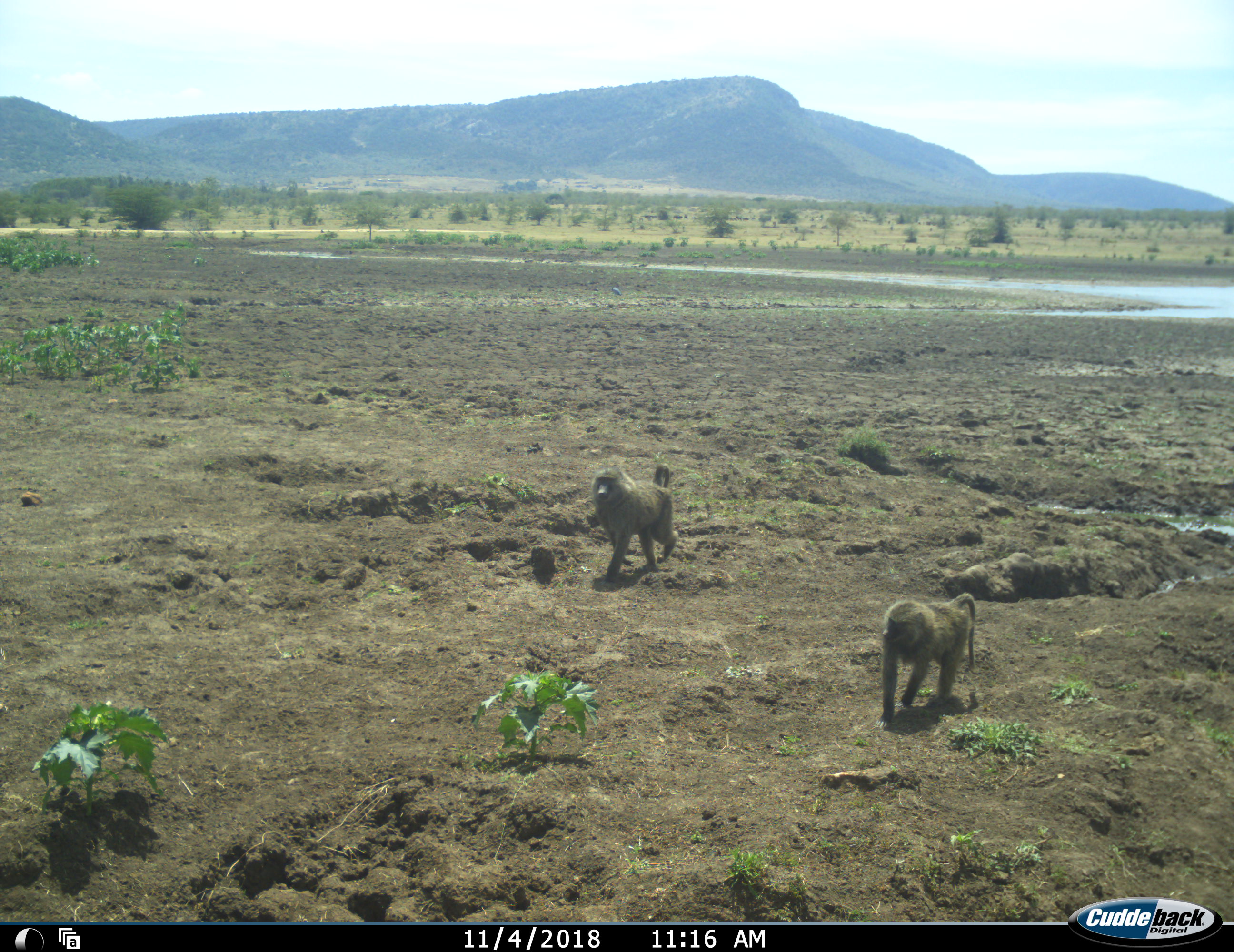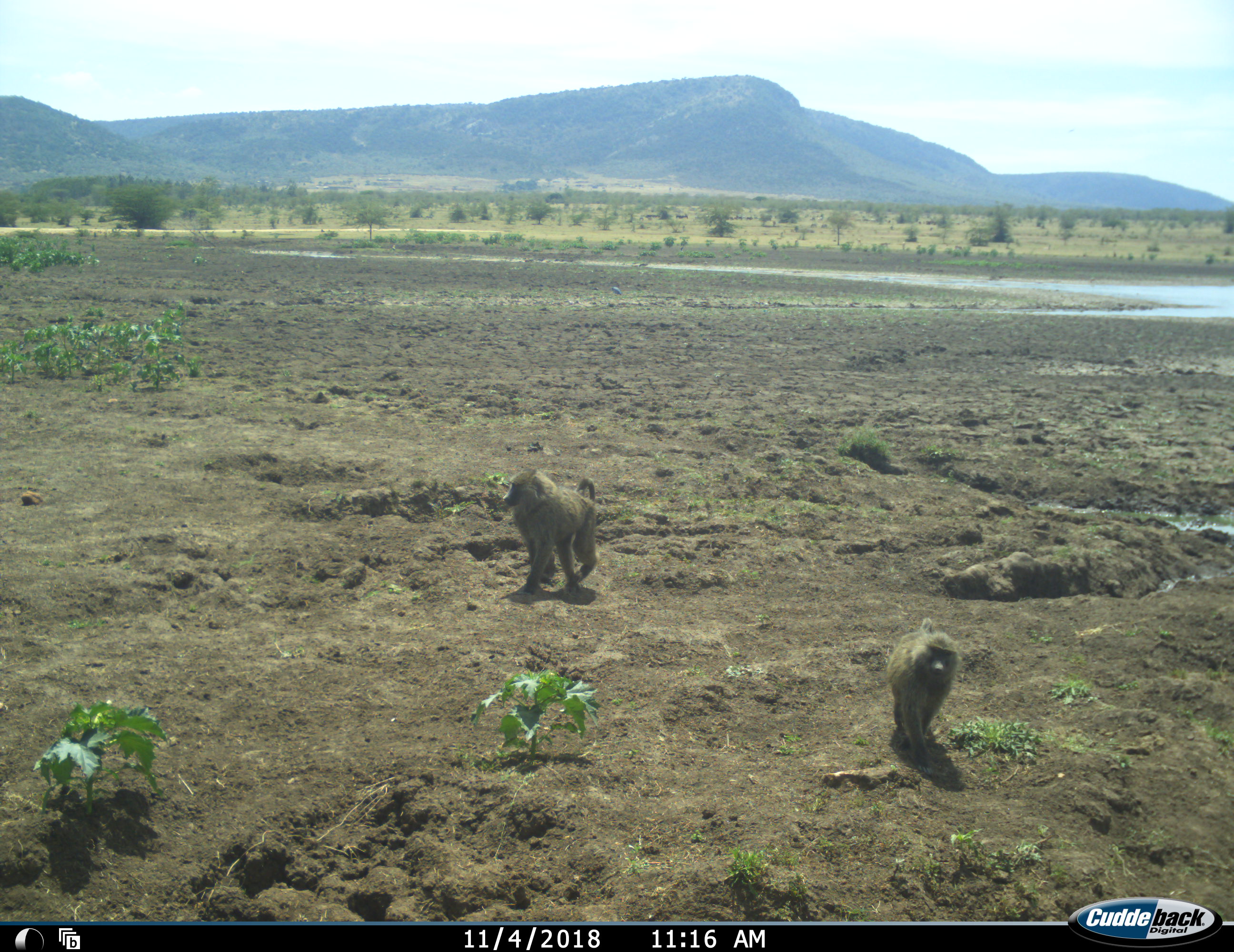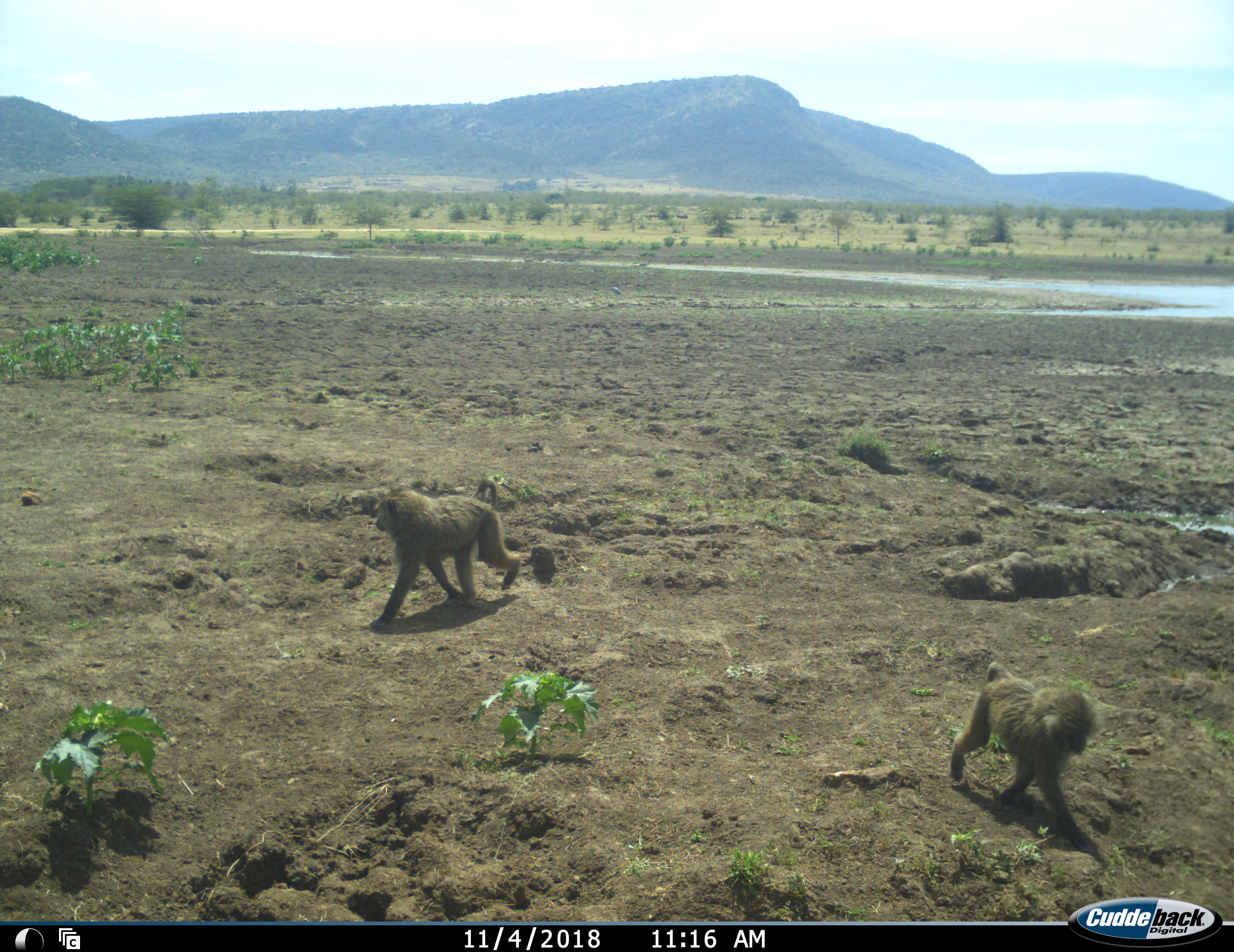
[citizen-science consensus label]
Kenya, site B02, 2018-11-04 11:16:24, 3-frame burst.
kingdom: Animalia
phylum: Chordata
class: Mammalia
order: Primates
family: Cercopithecidae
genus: Papio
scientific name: Papio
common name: baboon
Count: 2.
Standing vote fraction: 0%.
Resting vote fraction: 0%.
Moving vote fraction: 100%.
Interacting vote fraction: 0%.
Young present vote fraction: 0%.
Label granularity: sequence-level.